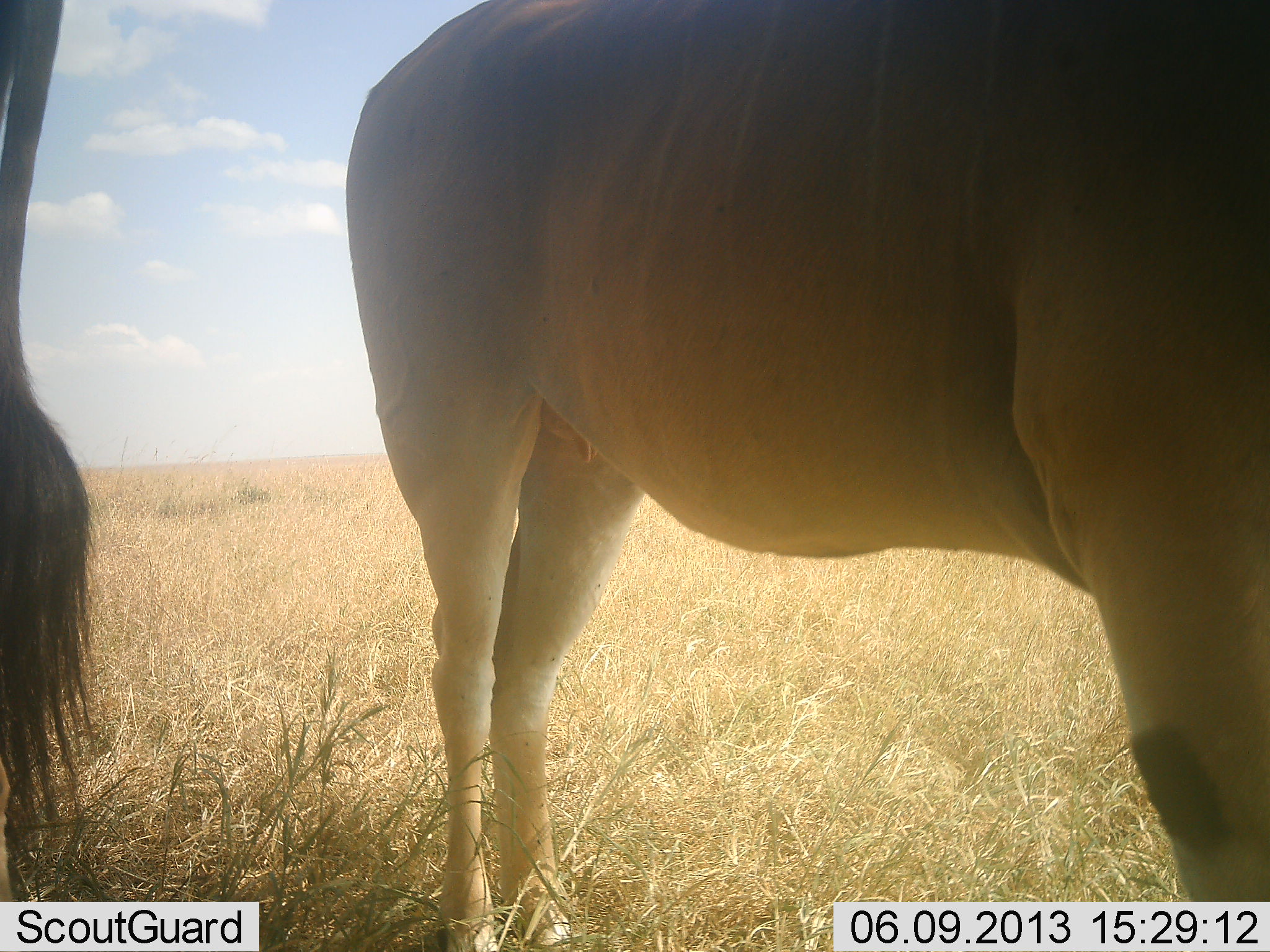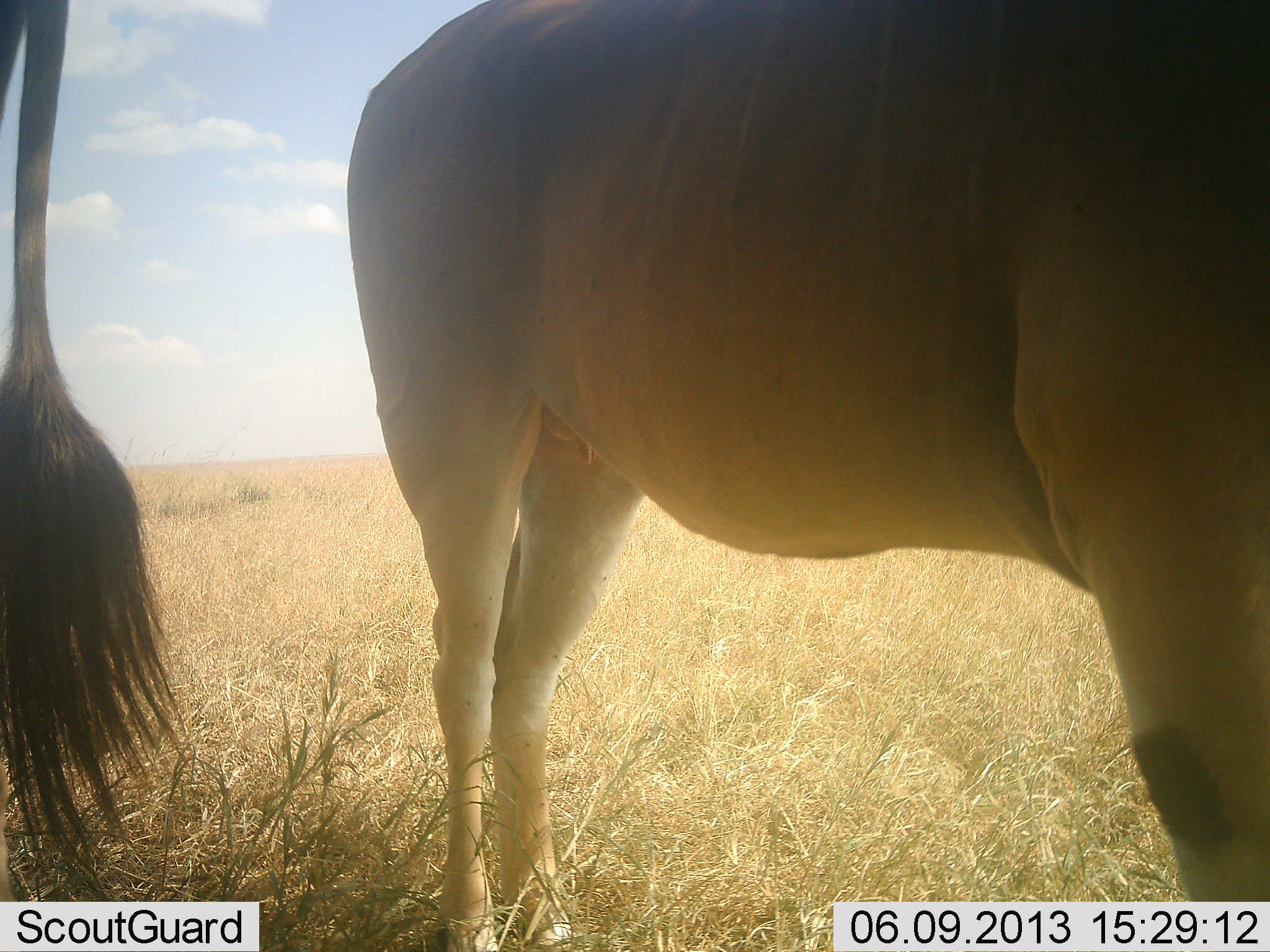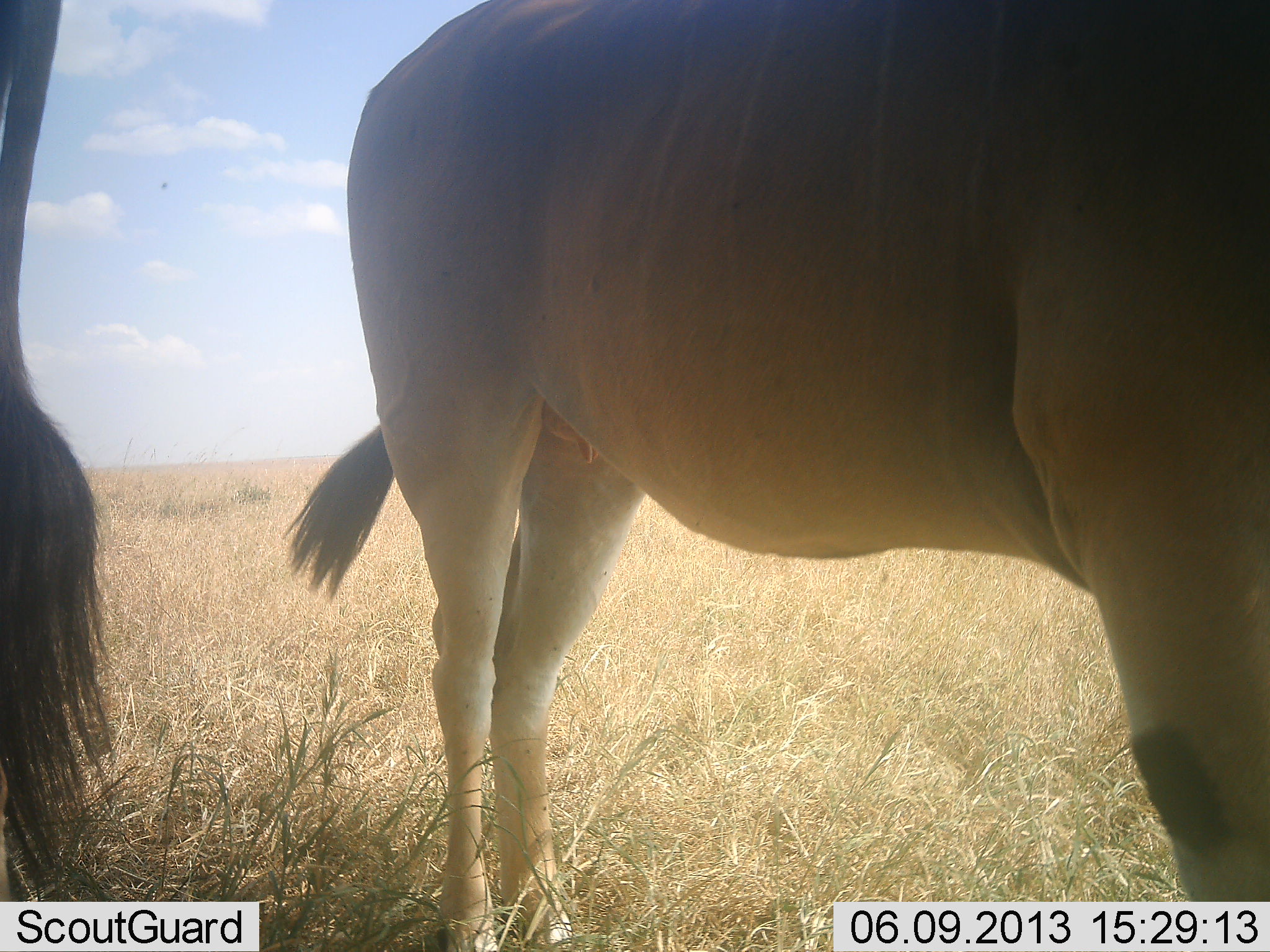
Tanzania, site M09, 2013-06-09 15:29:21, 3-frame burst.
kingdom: Animalia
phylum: Chordata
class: Mammalia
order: Artiodactyla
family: Bovidae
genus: Tragelaphus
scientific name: Tragelaphus oryx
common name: eland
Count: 2.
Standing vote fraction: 96%.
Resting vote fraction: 4%.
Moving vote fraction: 4%.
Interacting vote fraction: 0%.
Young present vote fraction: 0%.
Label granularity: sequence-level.